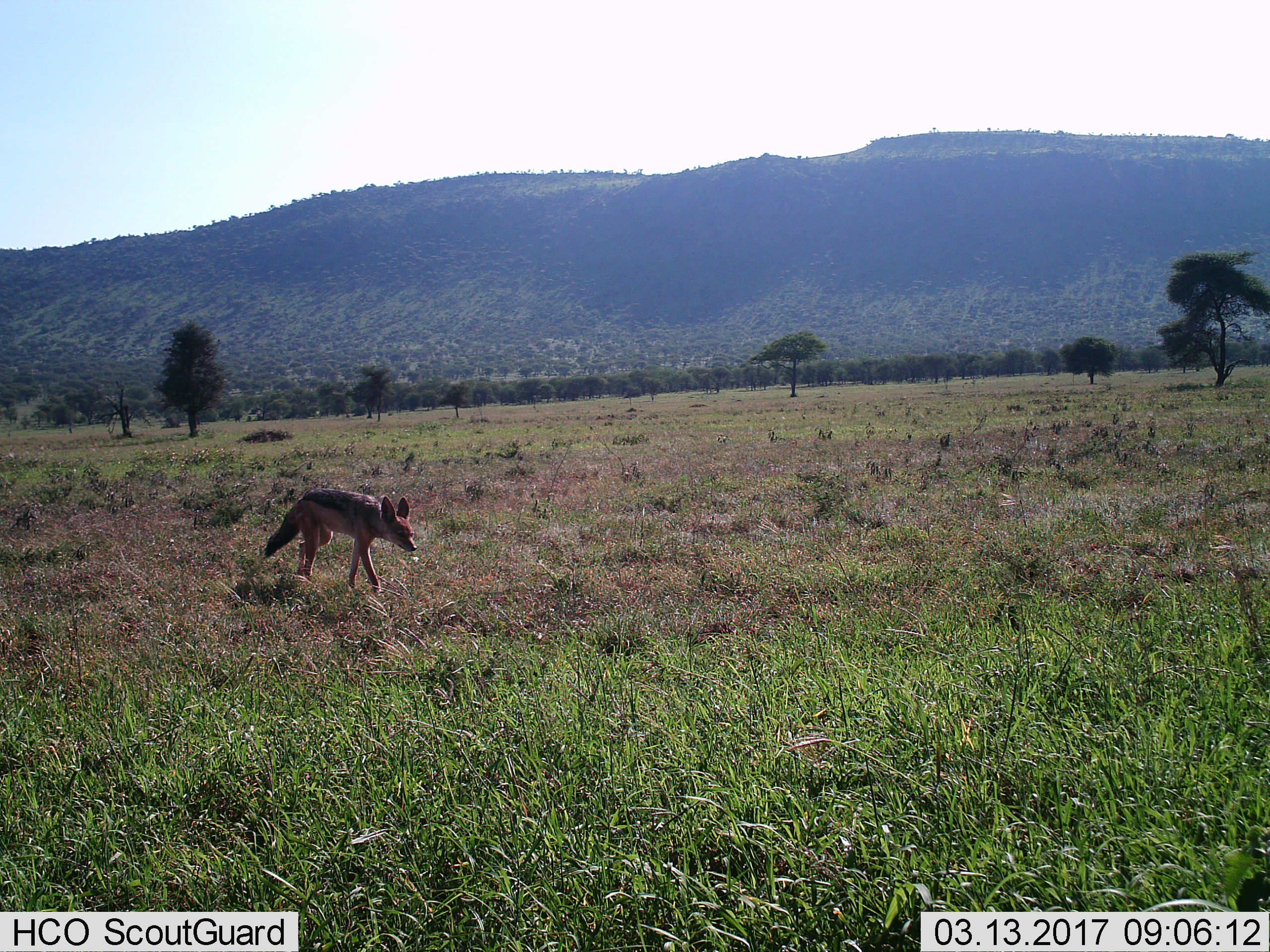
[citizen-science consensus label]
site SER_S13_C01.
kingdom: Animalia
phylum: Chordata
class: Mammalia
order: Carnivora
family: Canidae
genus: Lupulella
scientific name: Lupulella mesomelas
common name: black-backed jackal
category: jackalblackbacked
Jackalblackbacked (black-backed jackal) (Lupulella mesomelas), count 1. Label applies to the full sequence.